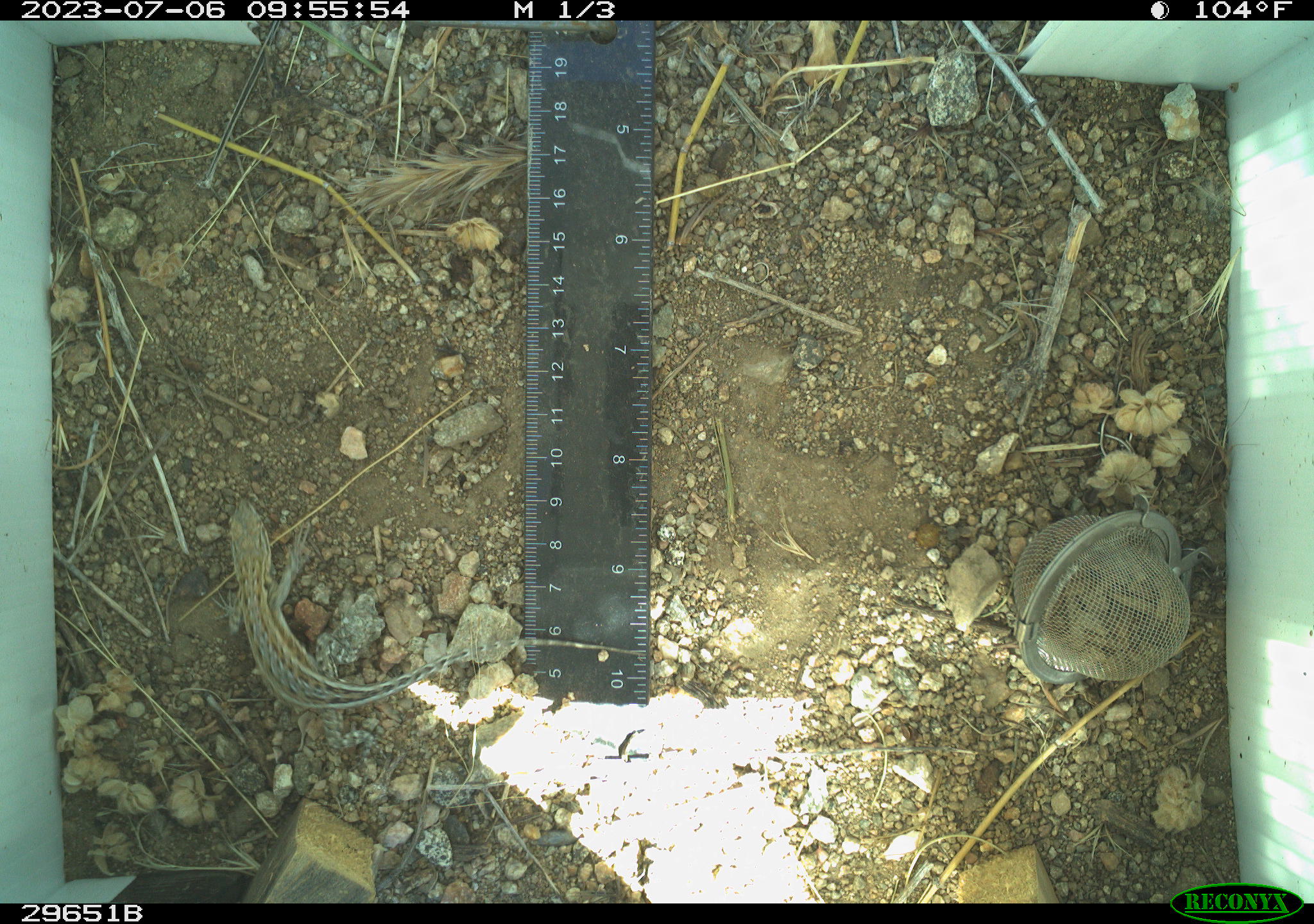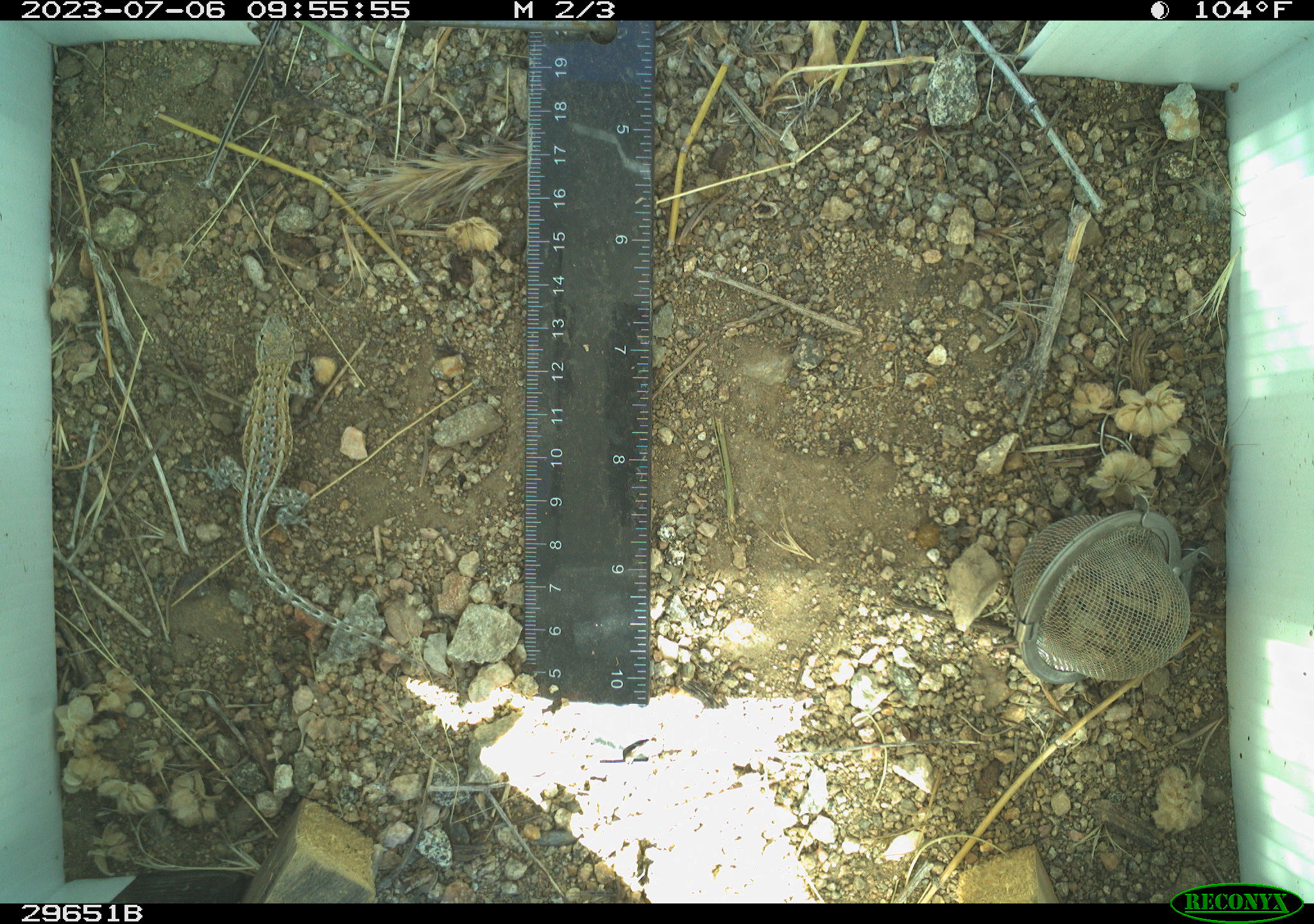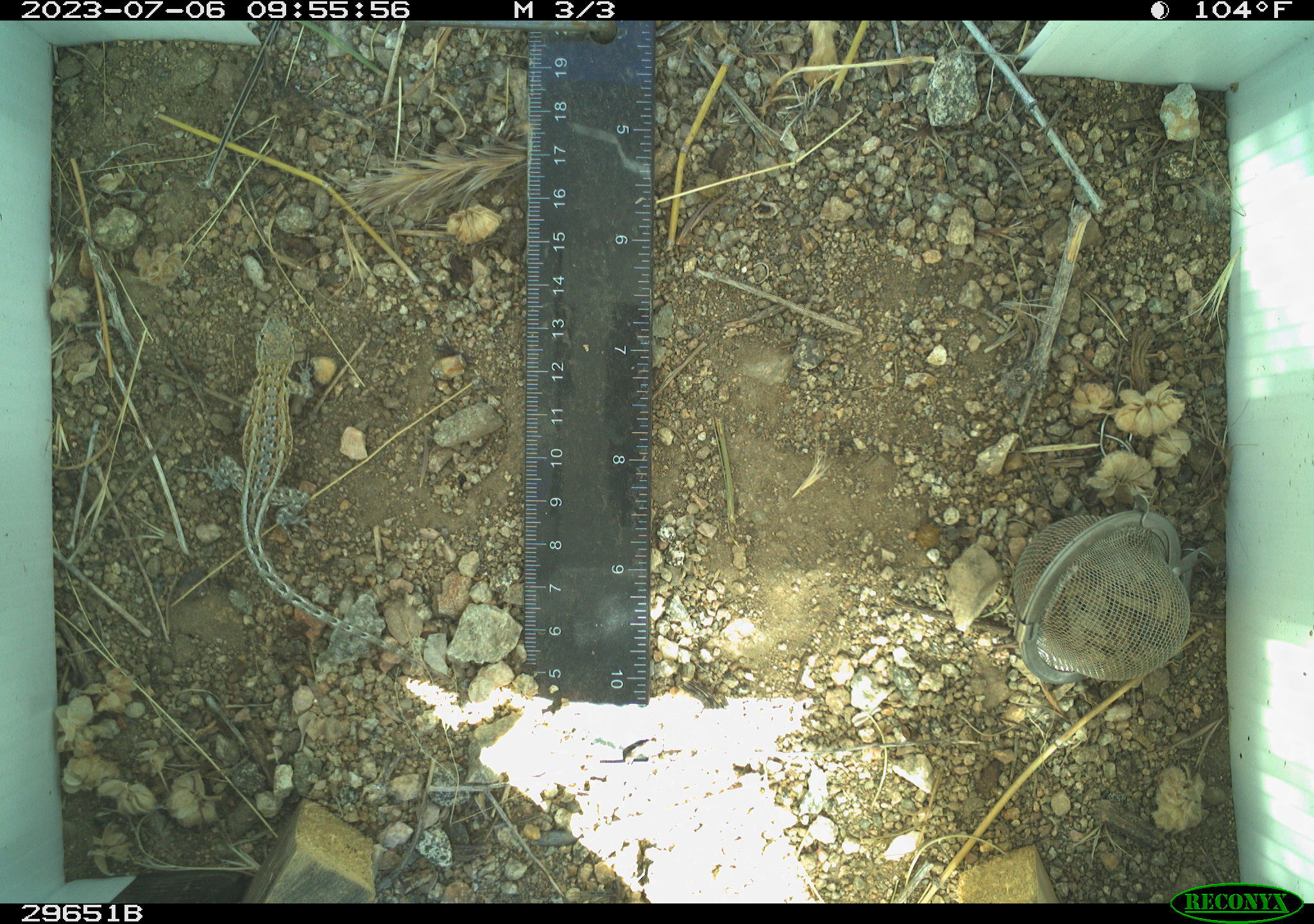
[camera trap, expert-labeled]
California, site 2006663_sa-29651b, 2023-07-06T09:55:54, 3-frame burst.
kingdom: Animalia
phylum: Chordata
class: Reptilia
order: Squamata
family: Phrynosomatidae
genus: Uta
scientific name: Uta stansburiana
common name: common side-blotched lizard